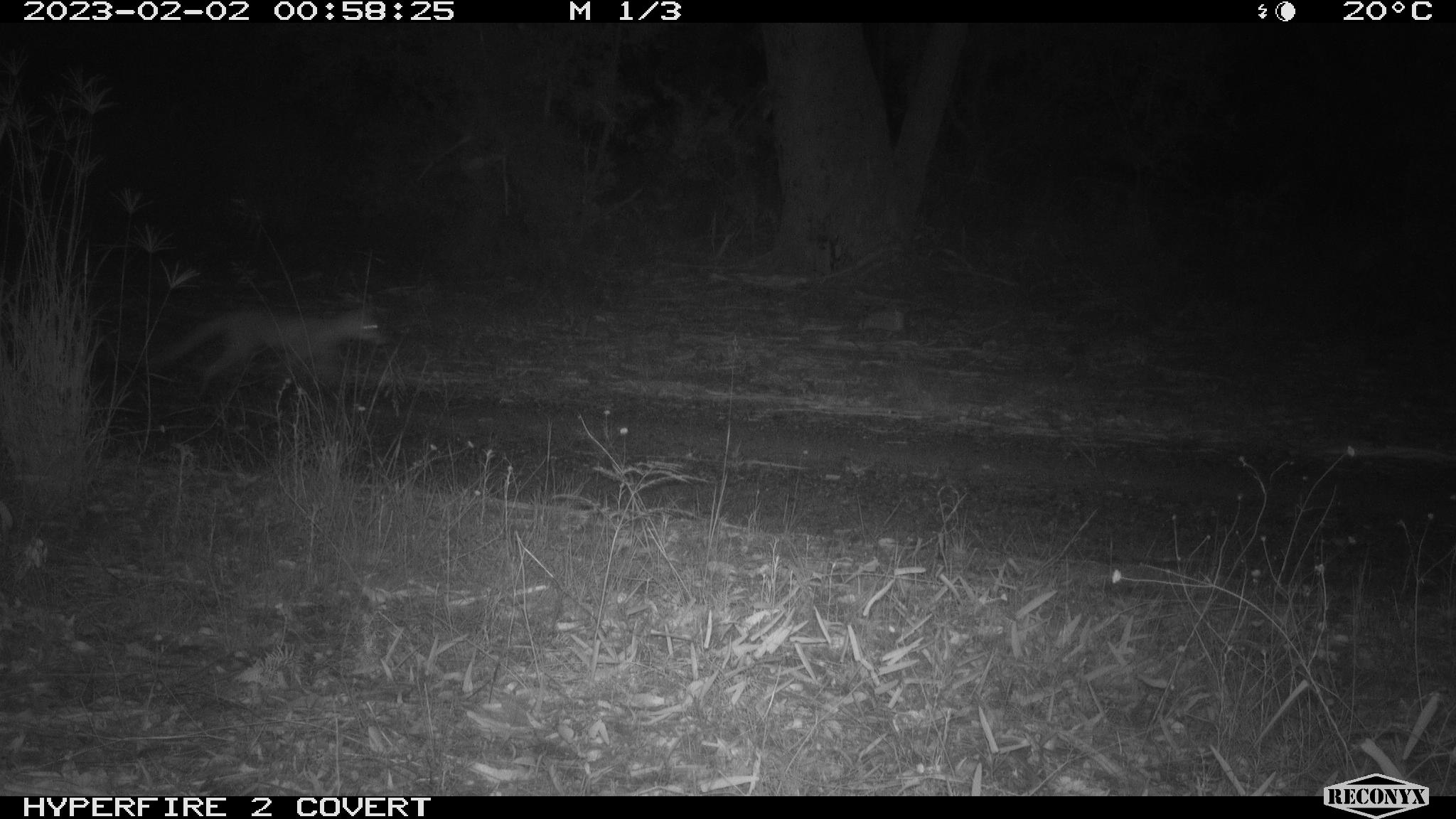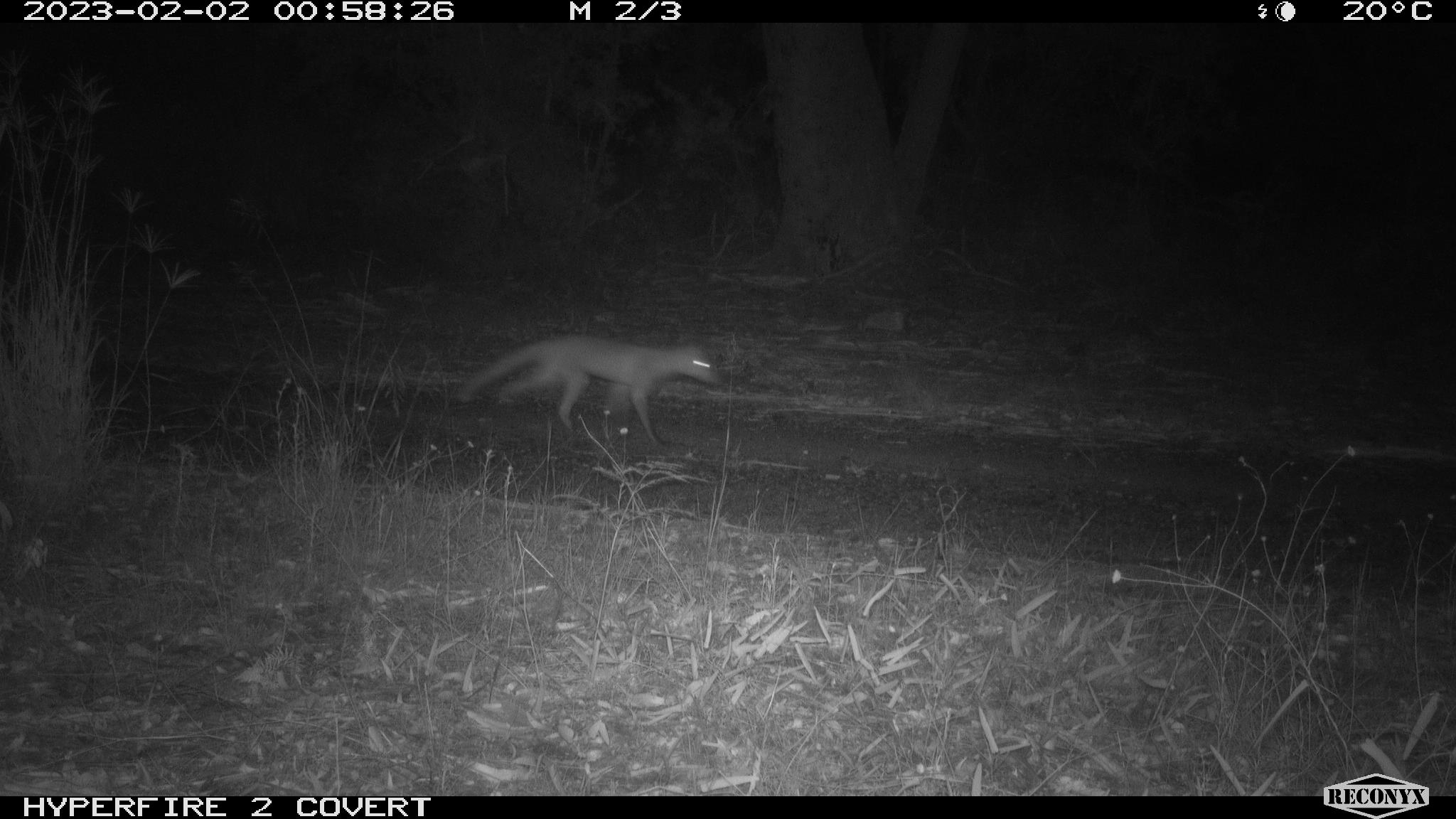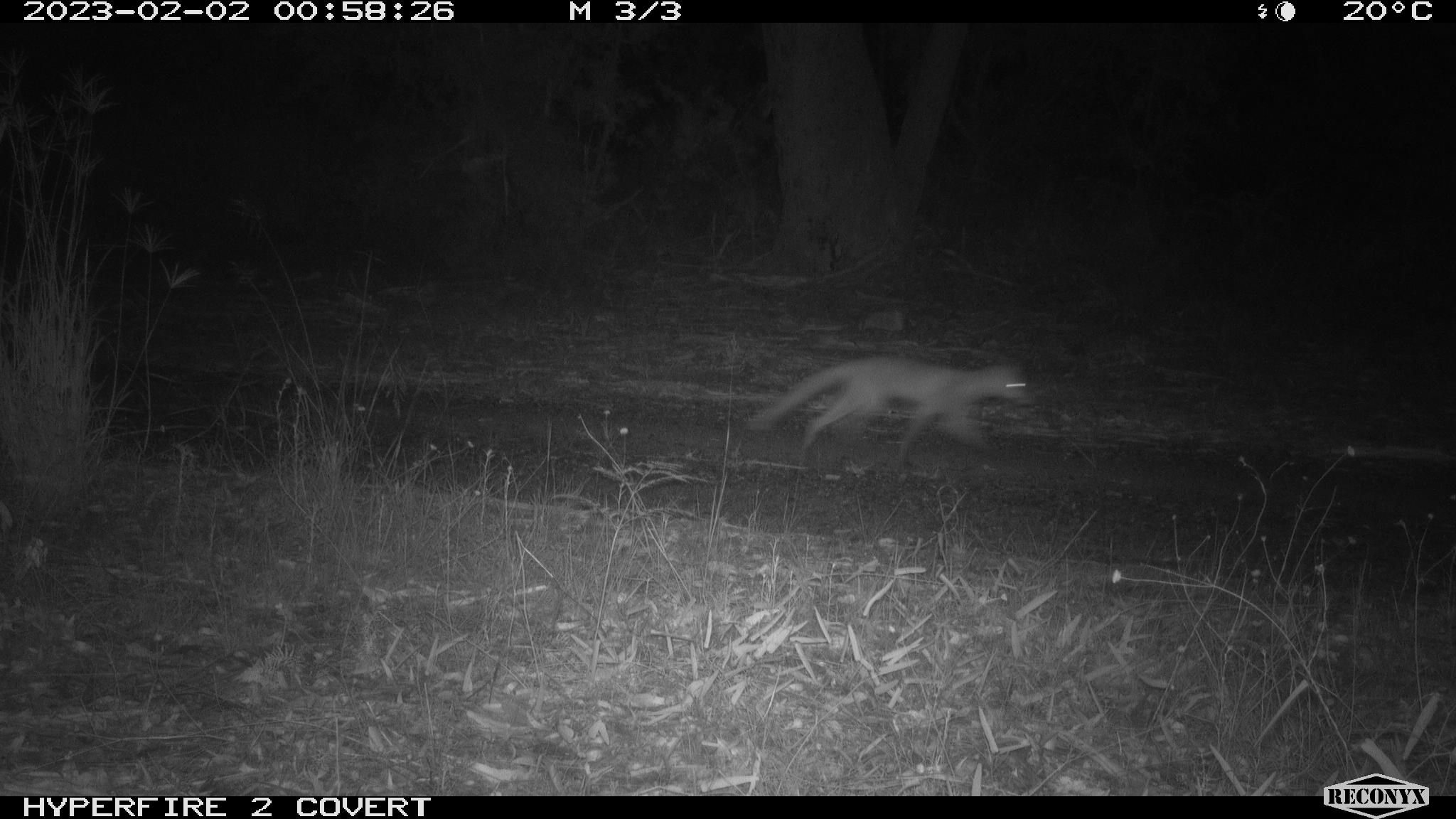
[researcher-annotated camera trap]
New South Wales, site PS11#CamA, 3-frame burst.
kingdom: Animalia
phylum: Chordata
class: Mammalia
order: Carnivora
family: Canidae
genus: Vulpes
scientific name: Vulpes vulpes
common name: red fox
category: fox